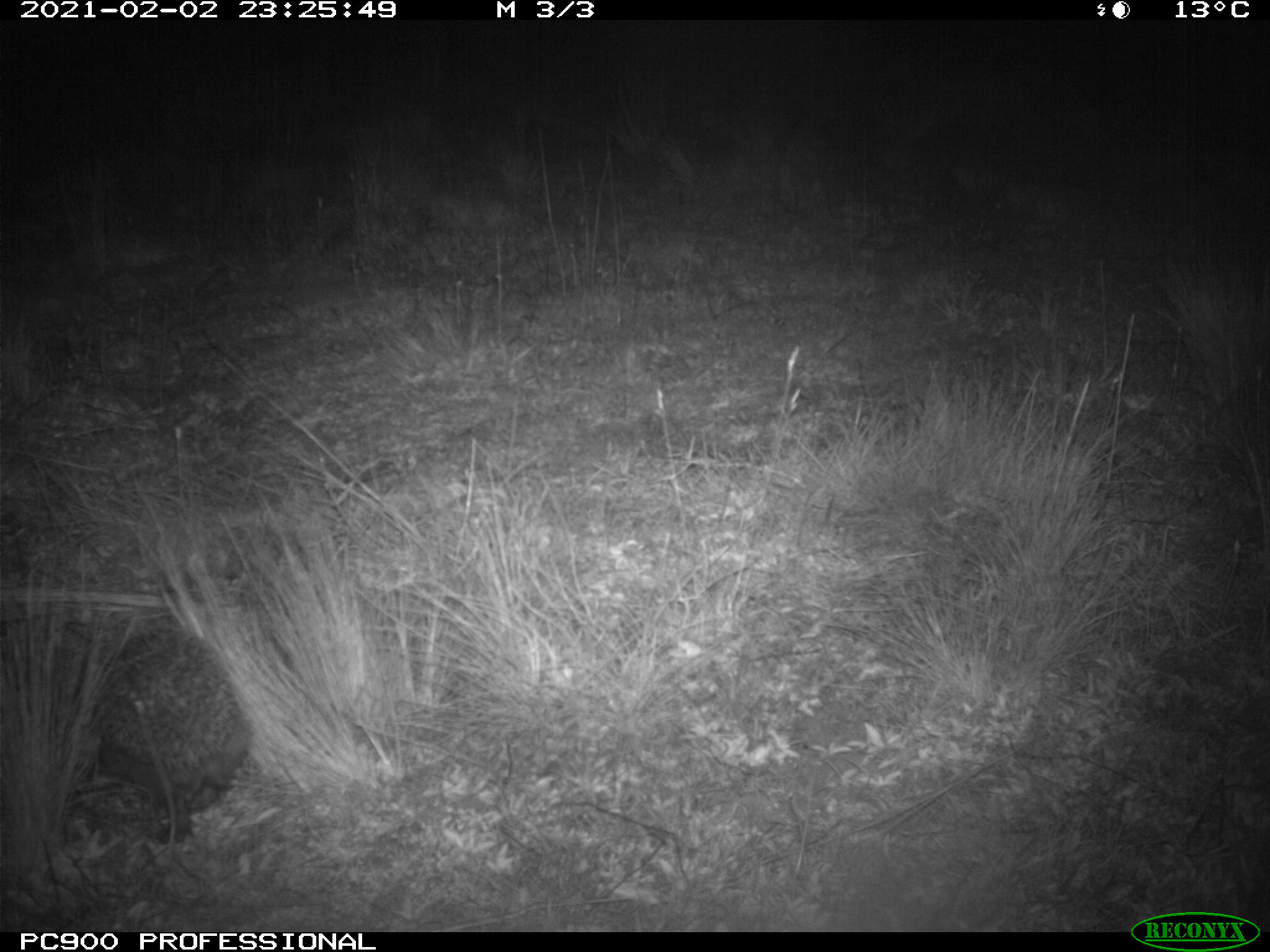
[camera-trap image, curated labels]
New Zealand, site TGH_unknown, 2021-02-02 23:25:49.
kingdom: Animalia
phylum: Chordata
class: Mammalia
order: Eulipotyphla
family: Erinaceidae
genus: Erinaceus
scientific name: Erinaceus europaeus europaeus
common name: european hedgehog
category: hedgehog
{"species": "hedgehog (european hedgehog) (Erinaceus europaeus europaeus)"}